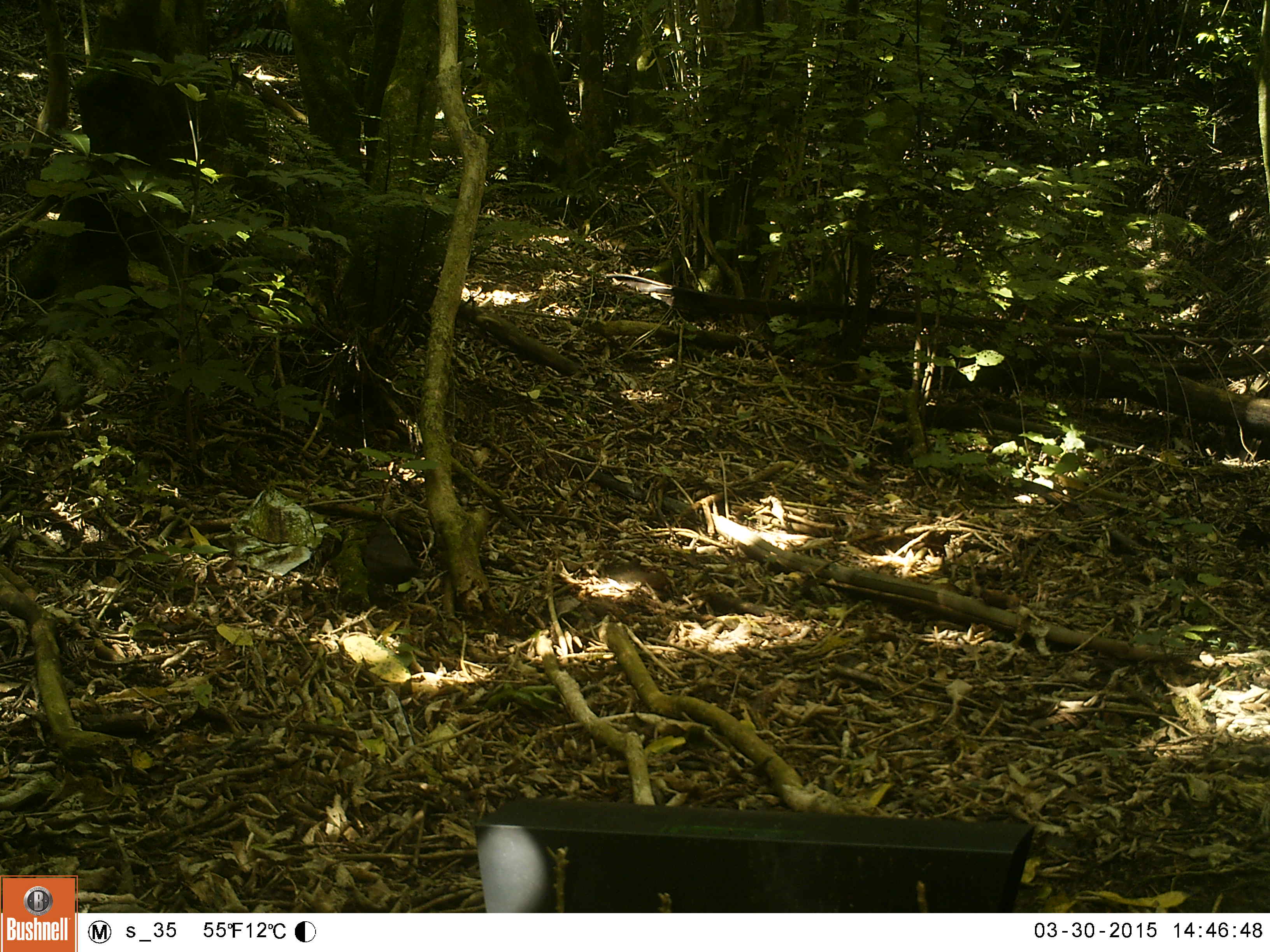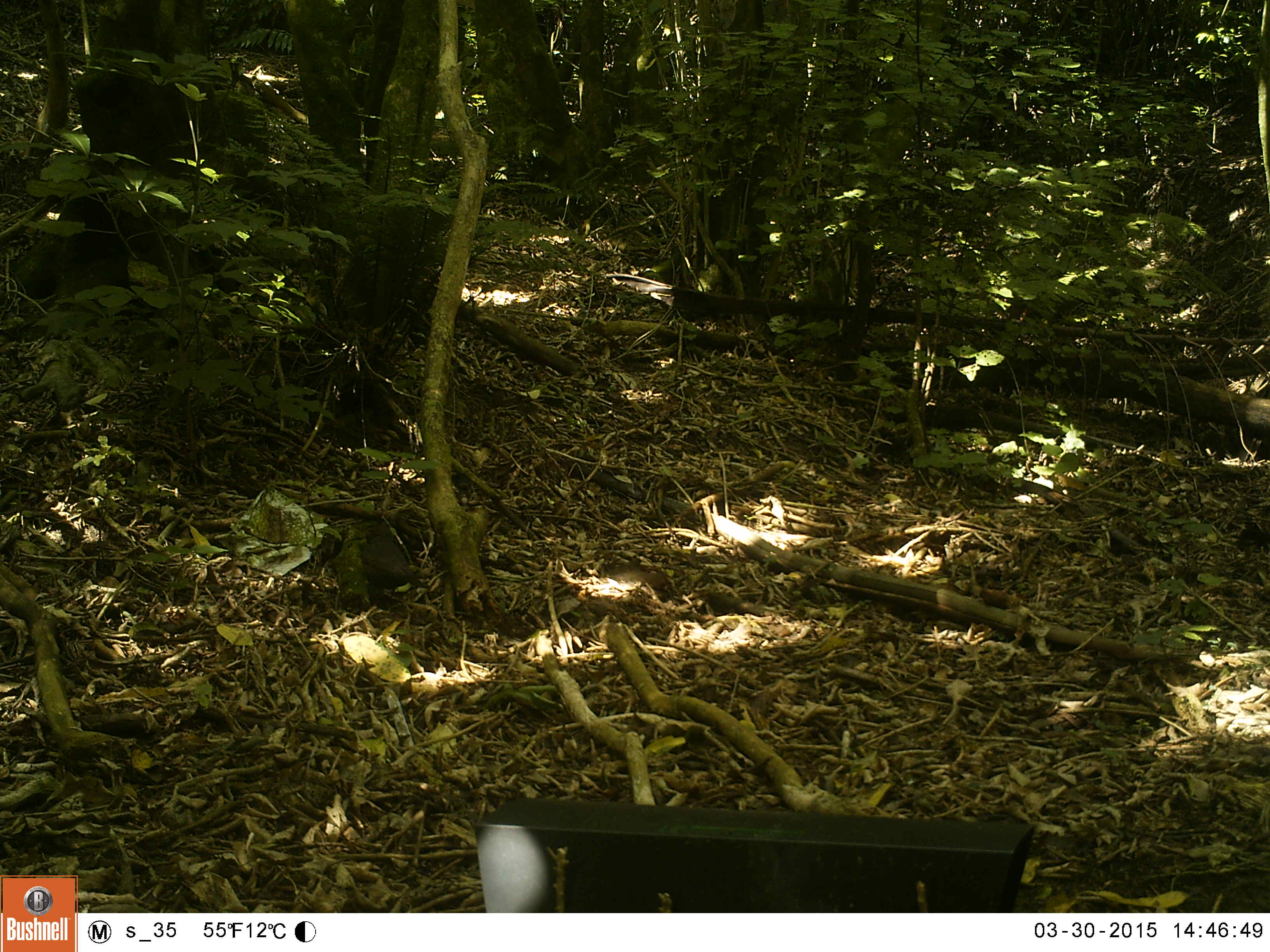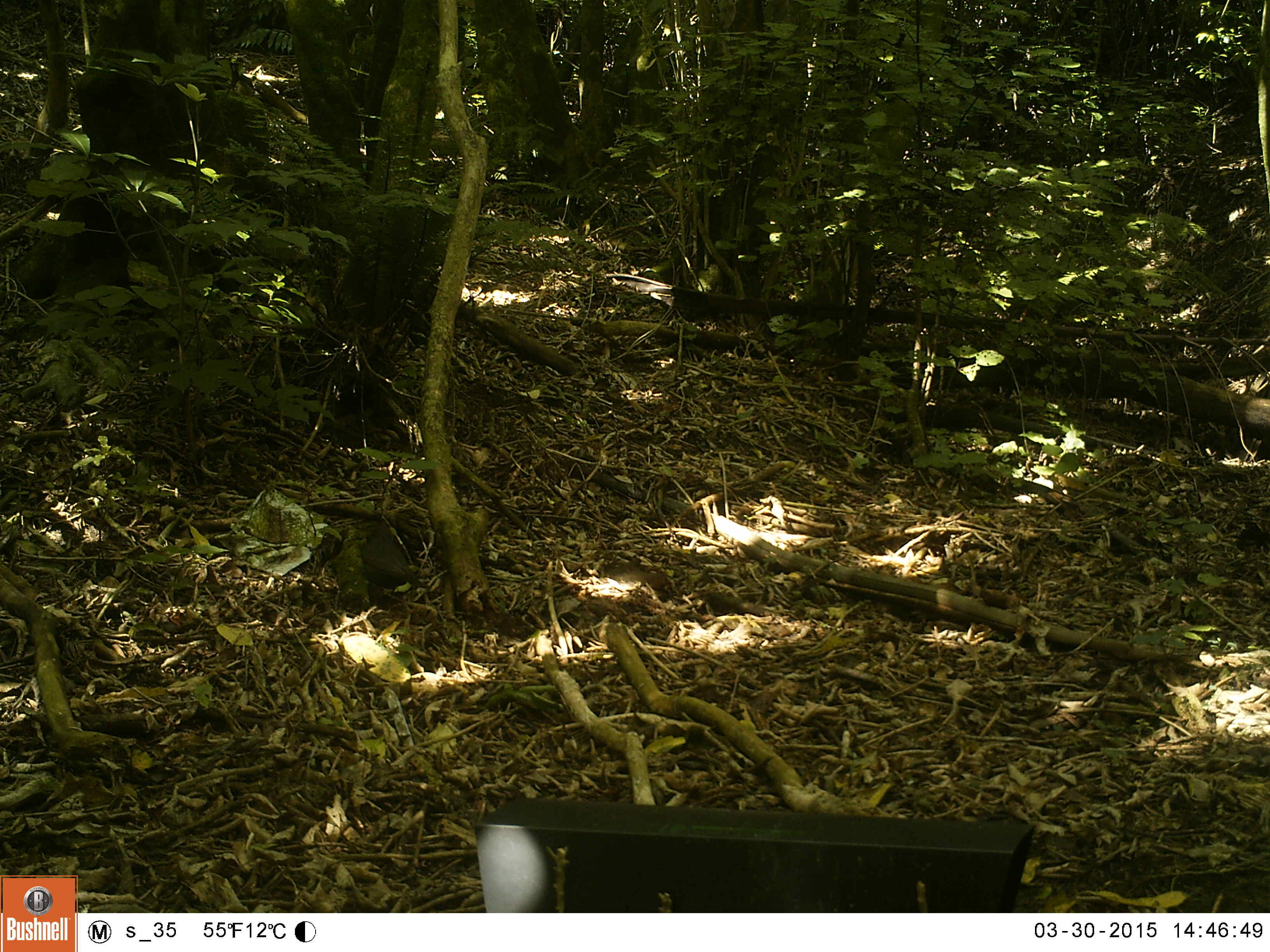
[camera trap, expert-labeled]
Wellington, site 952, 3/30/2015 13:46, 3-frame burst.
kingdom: Animalia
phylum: Chordata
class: Aves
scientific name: Aves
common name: bird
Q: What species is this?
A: Bird (Aves).